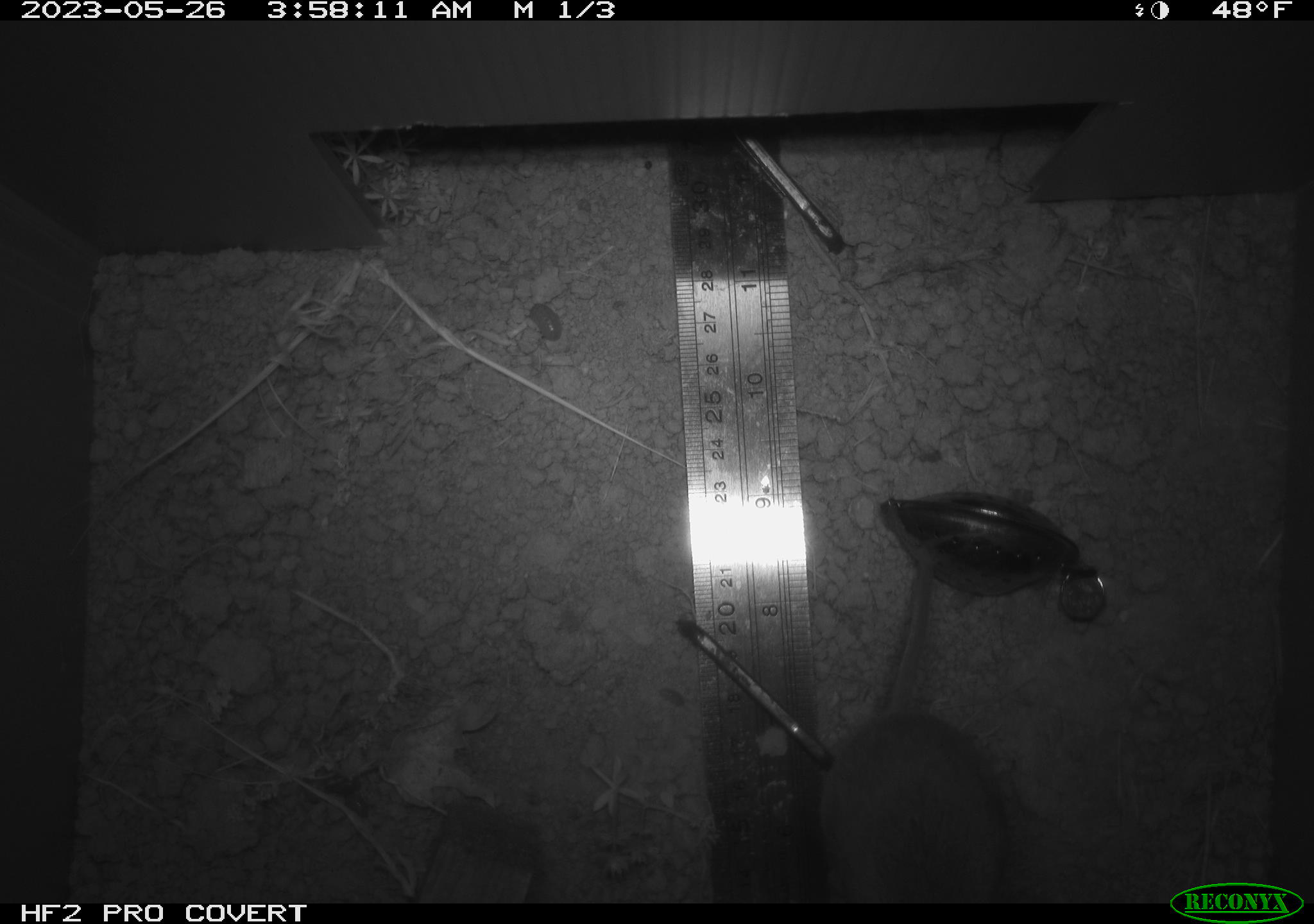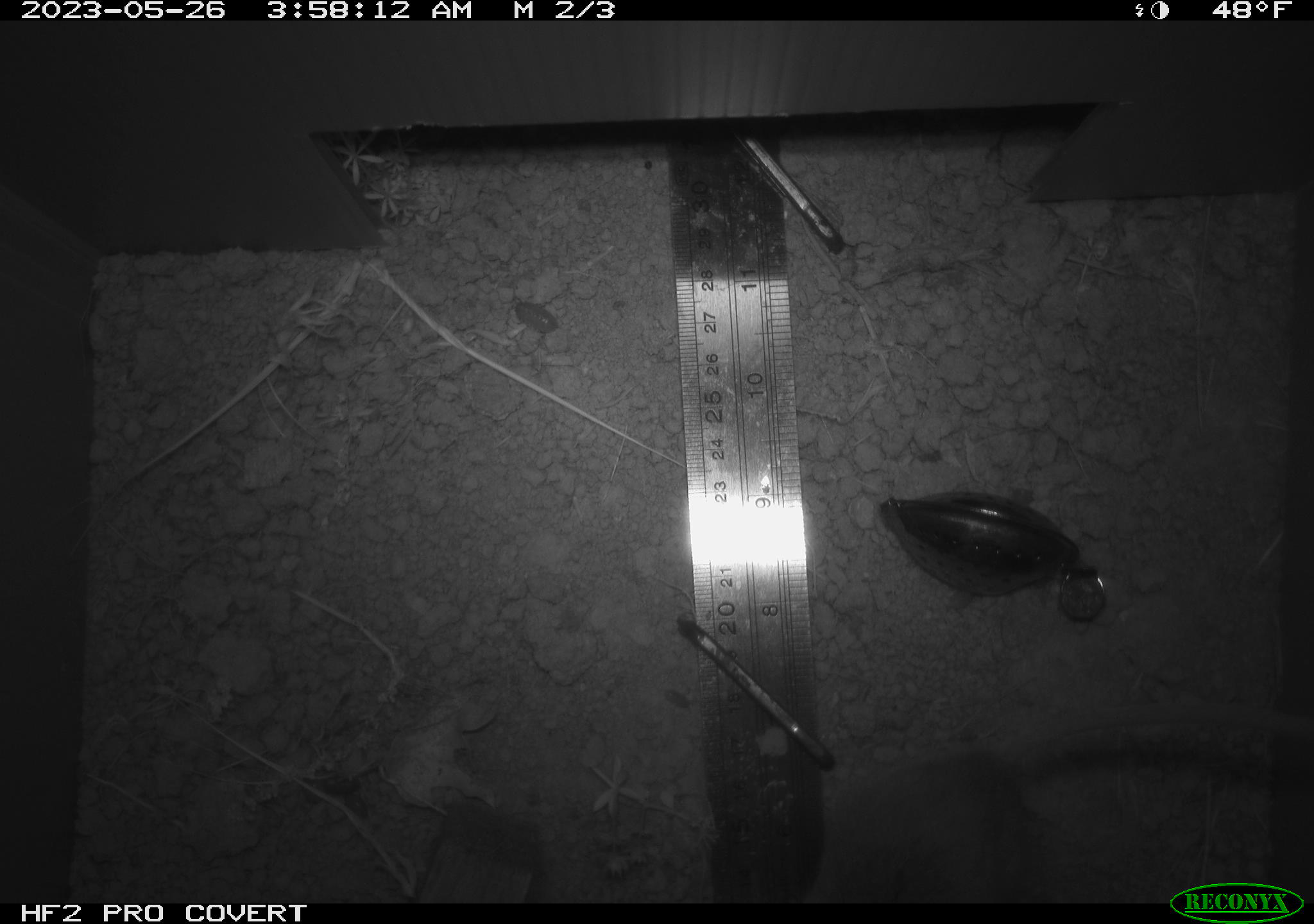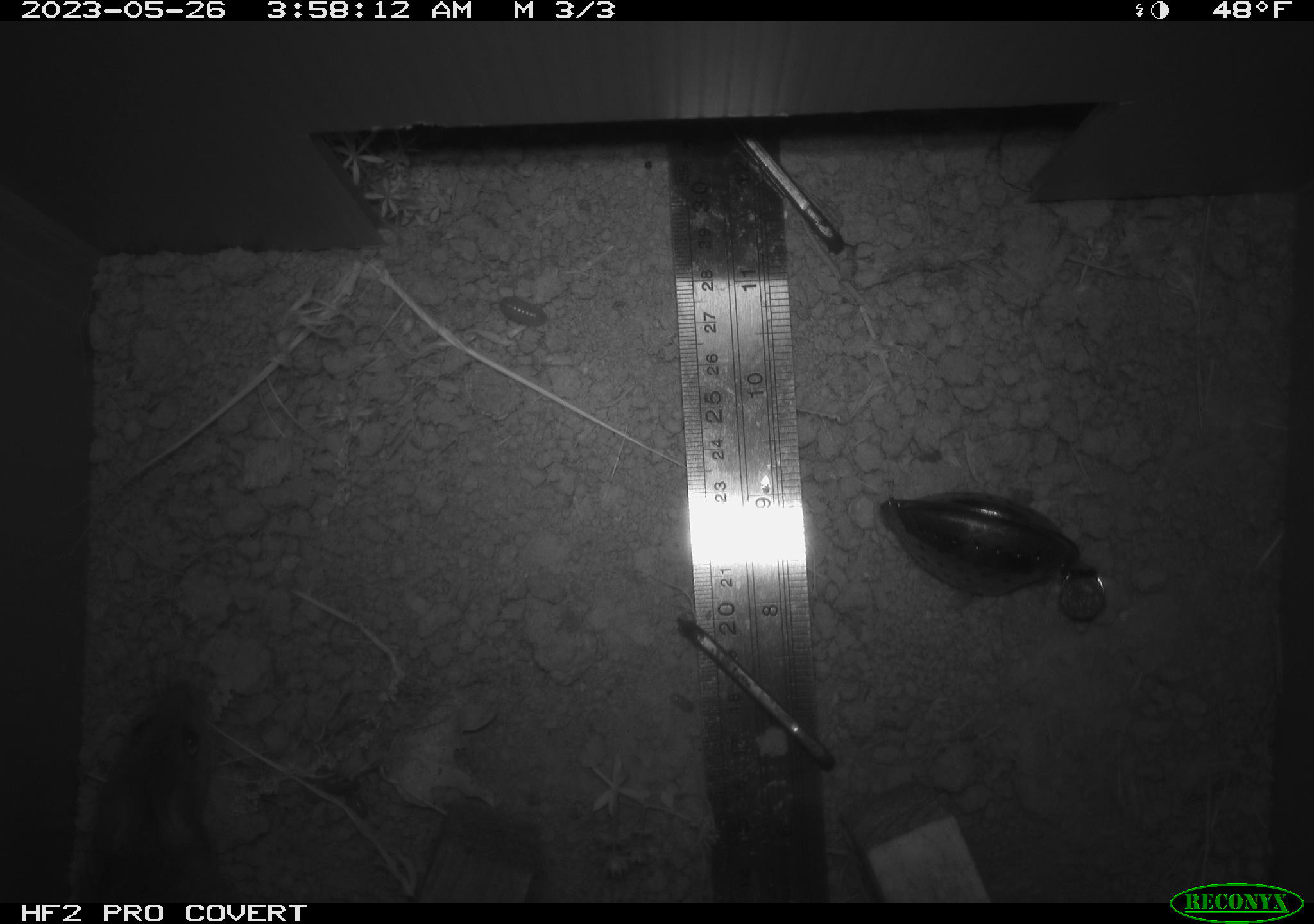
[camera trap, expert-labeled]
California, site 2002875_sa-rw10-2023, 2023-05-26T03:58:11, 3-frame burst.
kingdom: Animalia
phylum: Chordata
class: Mammalia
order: Rodentia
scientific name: Rodentia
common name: mouse species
Mouse species (Rodentia).